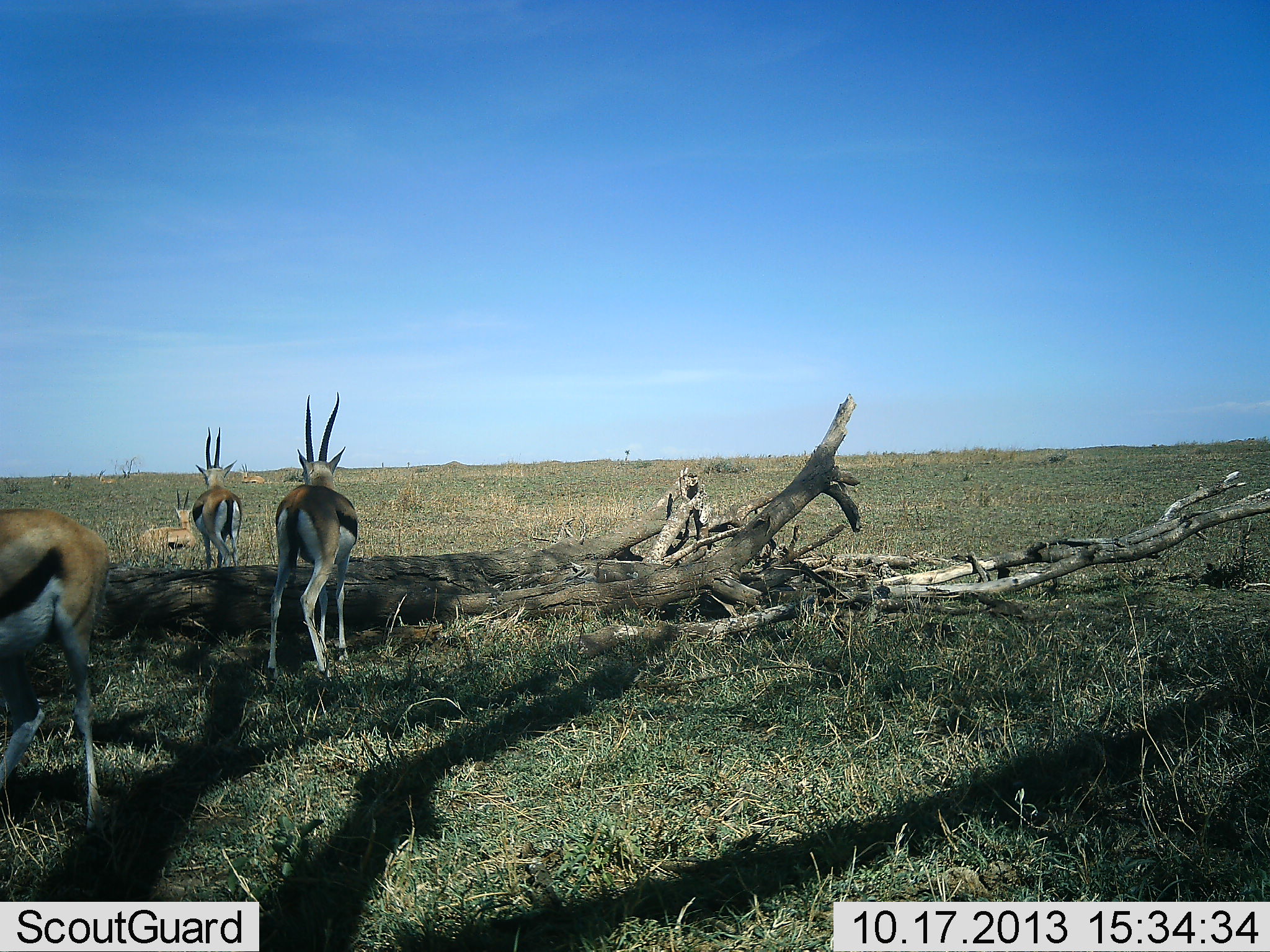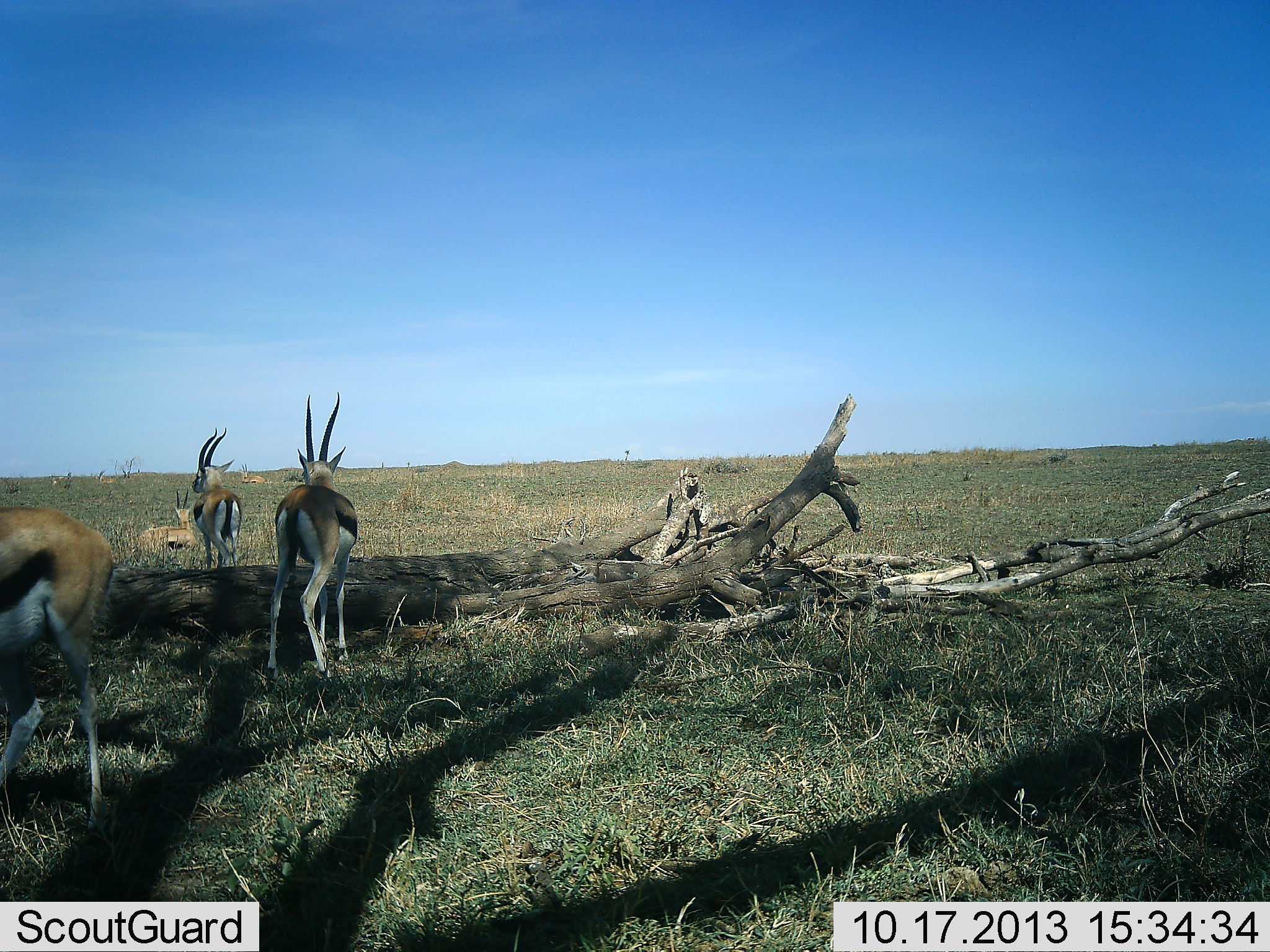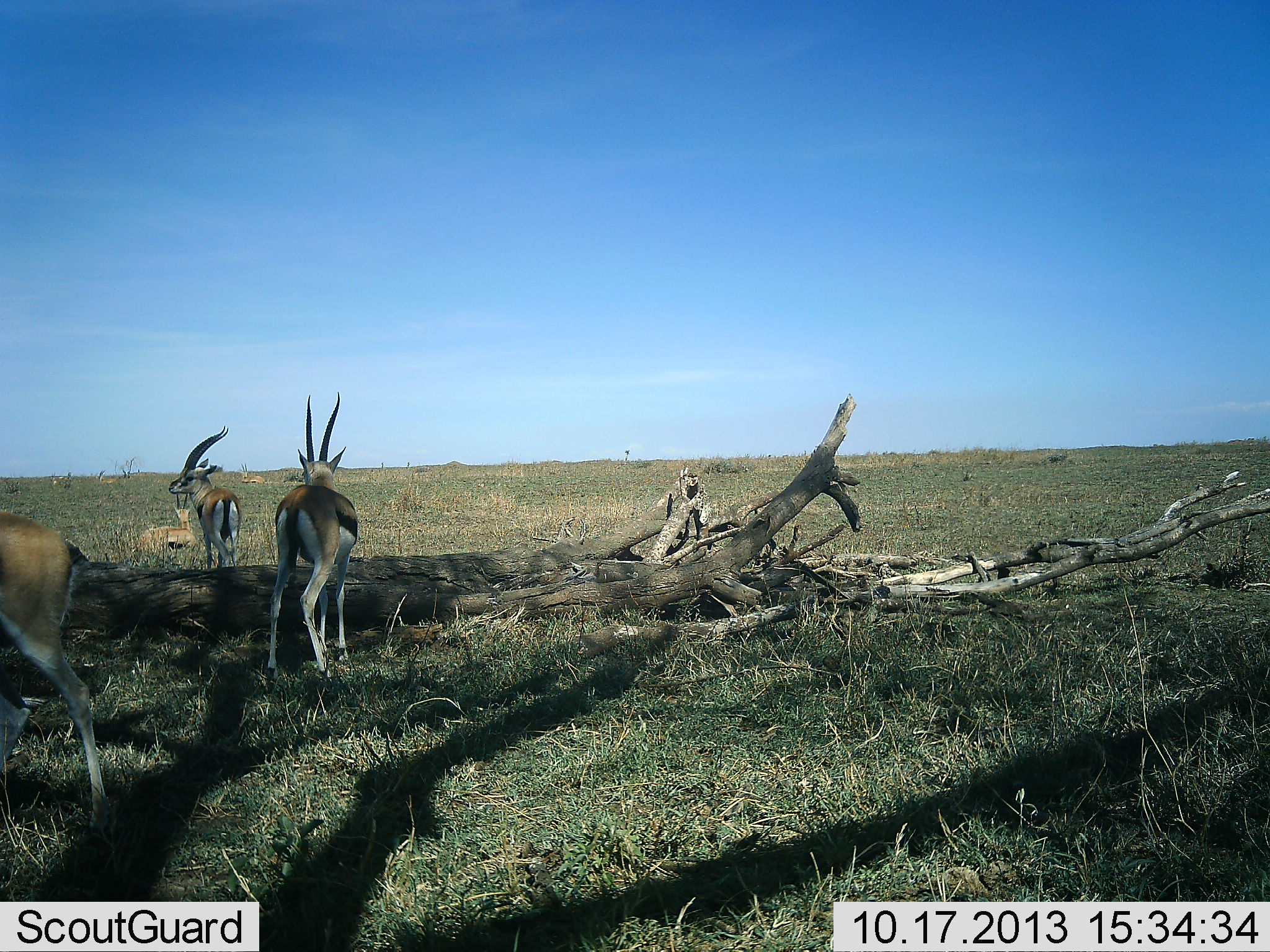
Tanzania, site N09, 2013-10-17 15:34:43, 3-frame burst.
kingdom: Animalia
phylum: Chordata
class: Mammalia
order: Artiodactyla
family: Bovidae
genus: Eudorcas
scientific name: Eudorcas thomsonii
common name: thomson's gazelle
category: gazellethomsons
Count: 4.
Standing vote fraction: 94%.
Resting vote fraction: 45%.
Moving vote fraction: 12%.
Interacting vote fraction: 0%.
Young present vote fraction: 0%.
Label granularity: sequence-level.